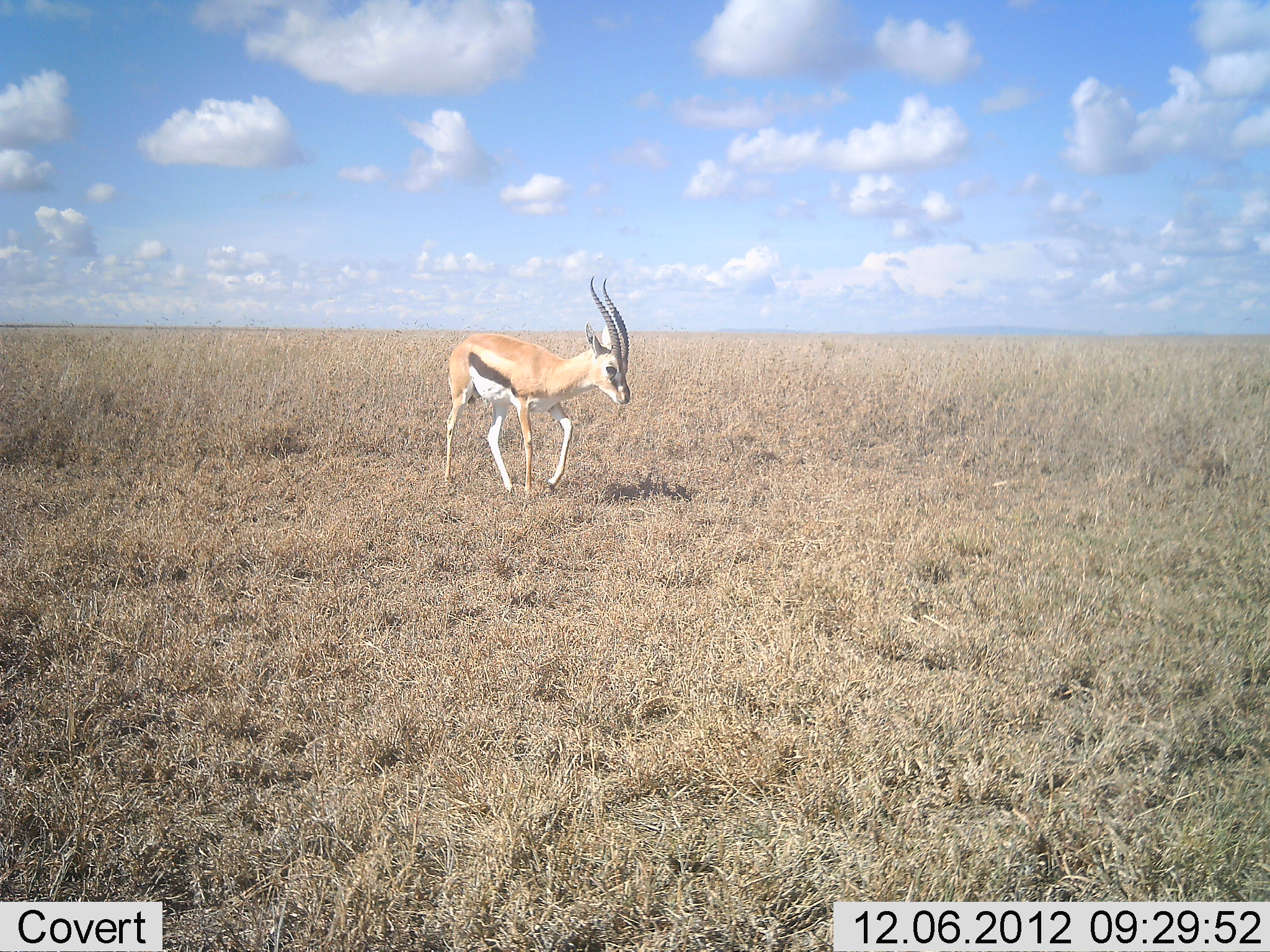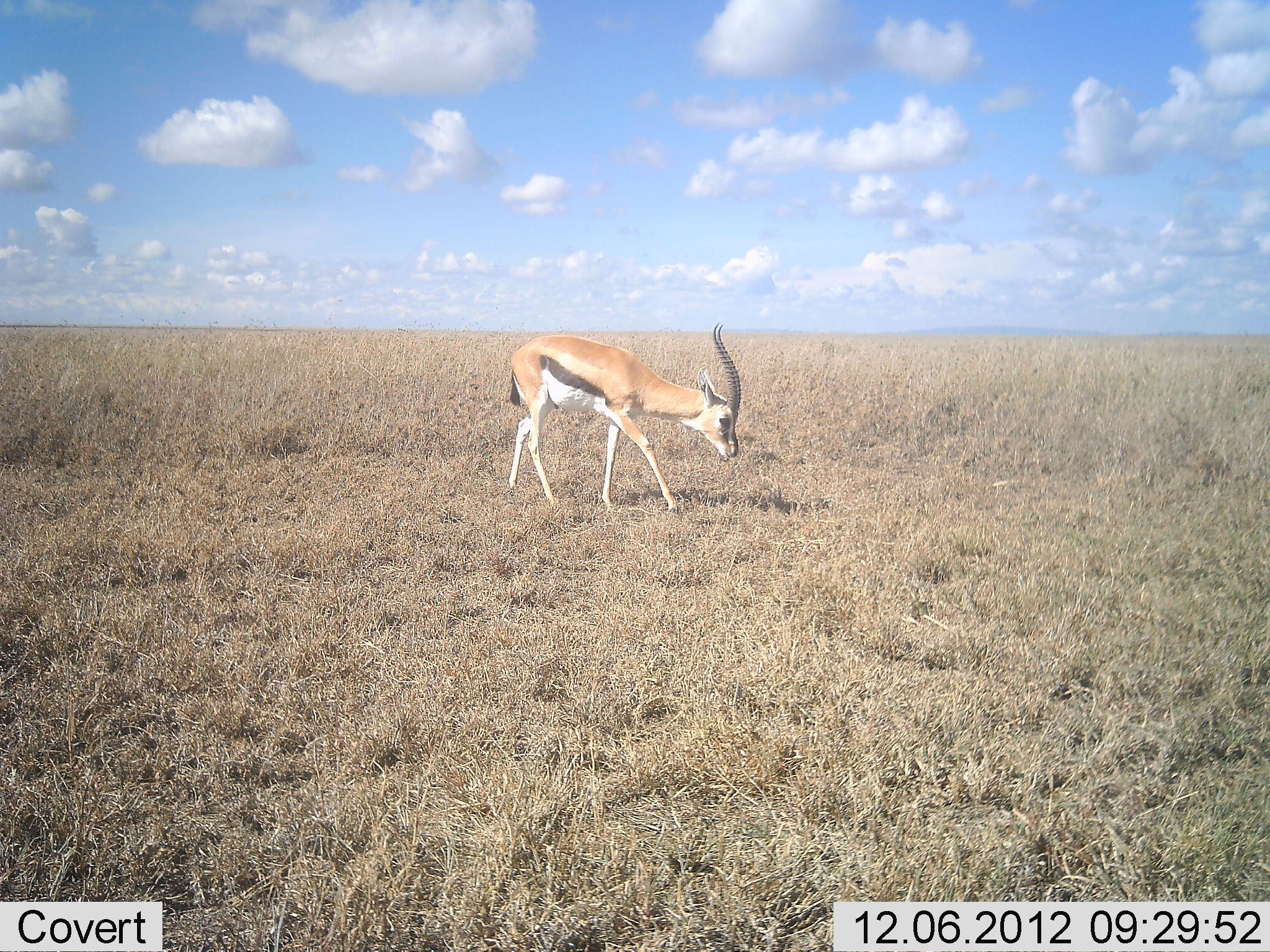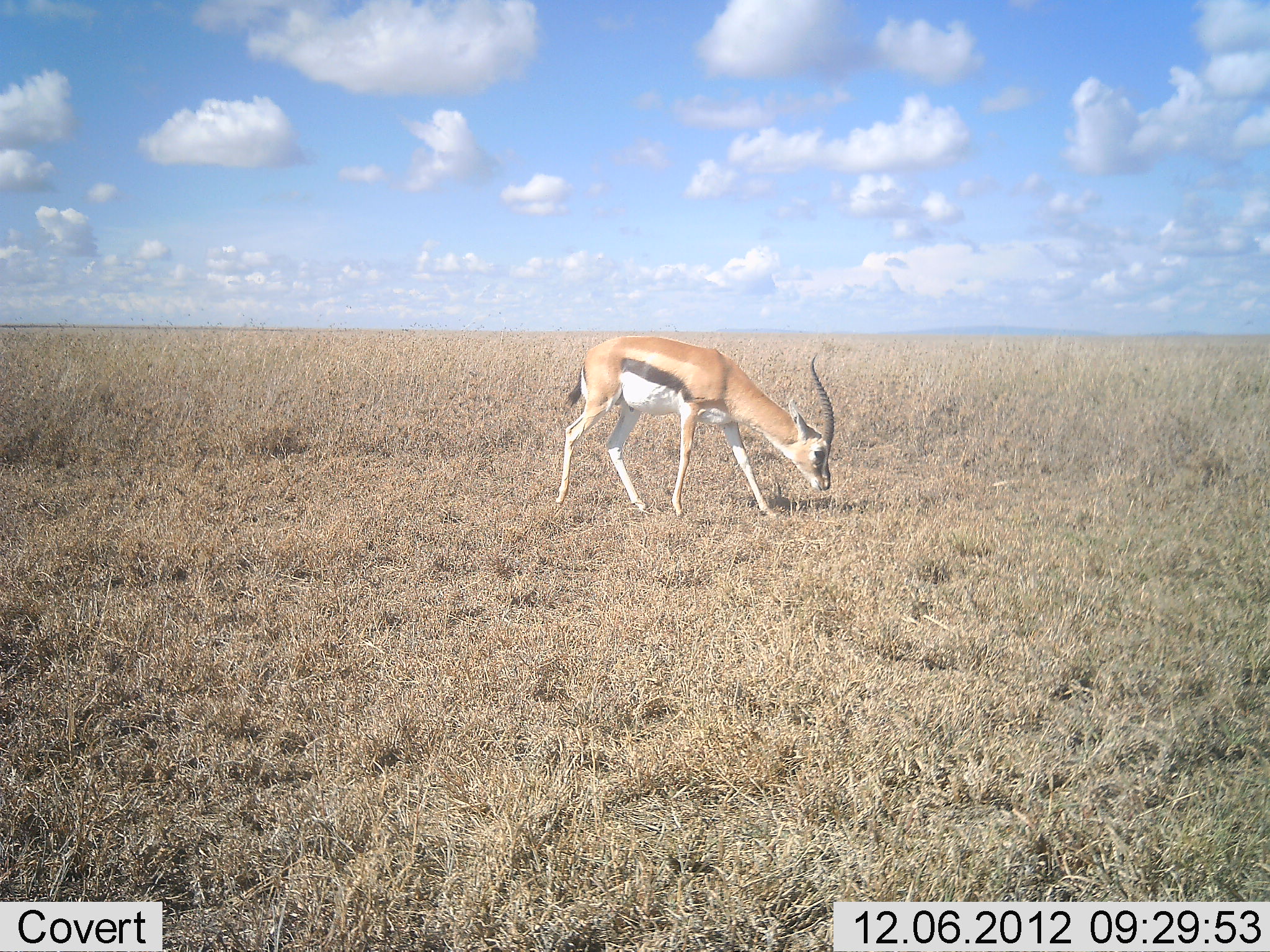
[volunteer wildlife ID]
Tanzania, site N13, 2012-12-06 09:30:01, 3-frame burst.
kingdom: Animalia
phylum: Chordata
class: Mammalia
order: Artiodactyla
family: Bovidae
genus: Eudorcas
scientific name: Eudorcas thomsonii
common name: thomson's gazelle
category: gazellethomsons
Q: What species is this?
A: Gazellethomsons (thomson's gazelle) (Eudorcas thomsonii).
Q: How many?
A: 1.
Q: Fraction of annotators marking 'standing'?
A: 4%.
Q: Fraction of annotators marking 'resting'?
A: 0%.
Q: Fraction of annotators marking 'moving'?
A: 72%.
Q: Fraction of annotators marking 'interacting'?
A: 0%.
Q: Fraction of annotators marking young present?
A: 0%.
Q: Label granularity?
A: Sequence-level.